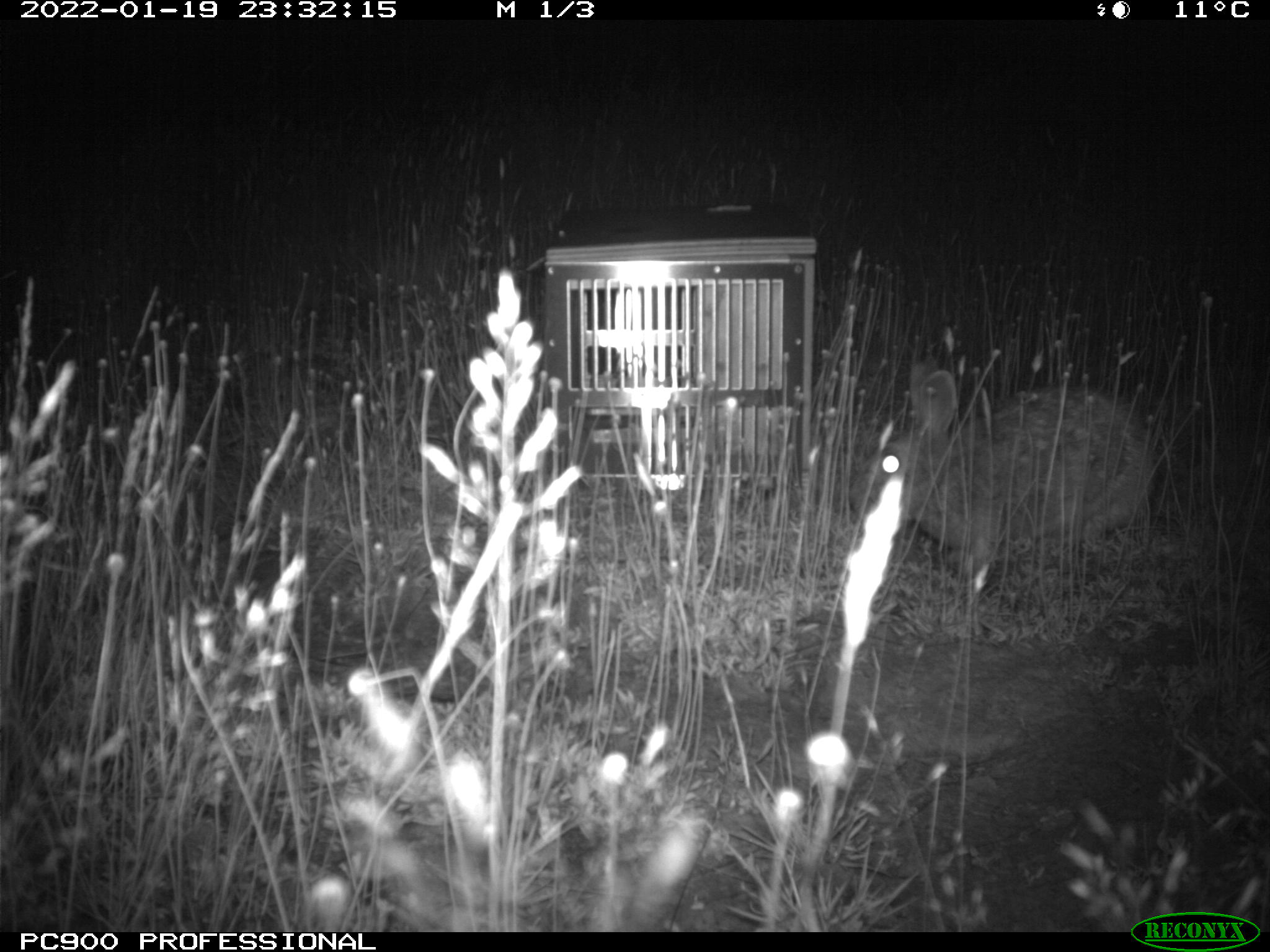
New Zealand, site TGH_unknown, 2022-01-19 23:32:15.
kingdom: Animalia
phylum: Chordata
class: Mammalia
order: Lagomorpha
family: Leporidae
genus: Oryctolagus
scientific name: Oryctolagus cuniculus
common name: european rabbit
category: rabbit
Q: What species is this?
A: Rabbit (european rabbit) (Oryctolagus cuniculus).